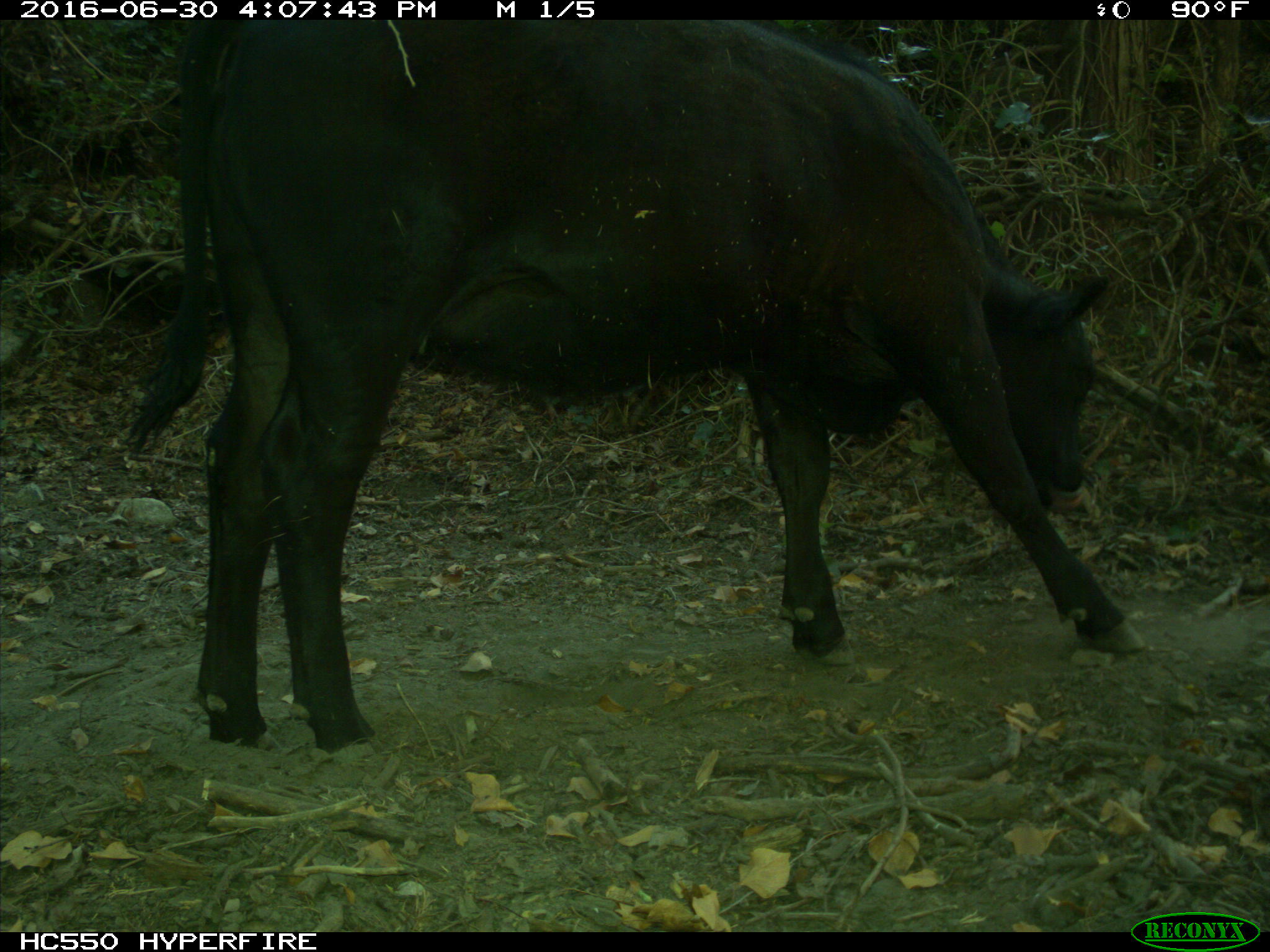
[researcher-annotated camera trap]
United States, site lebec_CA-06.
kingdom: Animalia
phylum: Chordata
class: Mammalia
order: Artiodactyla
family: Bovidae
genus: Bos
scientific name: Bos taurus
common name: domestic cow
Bos taurus (domestic cow).